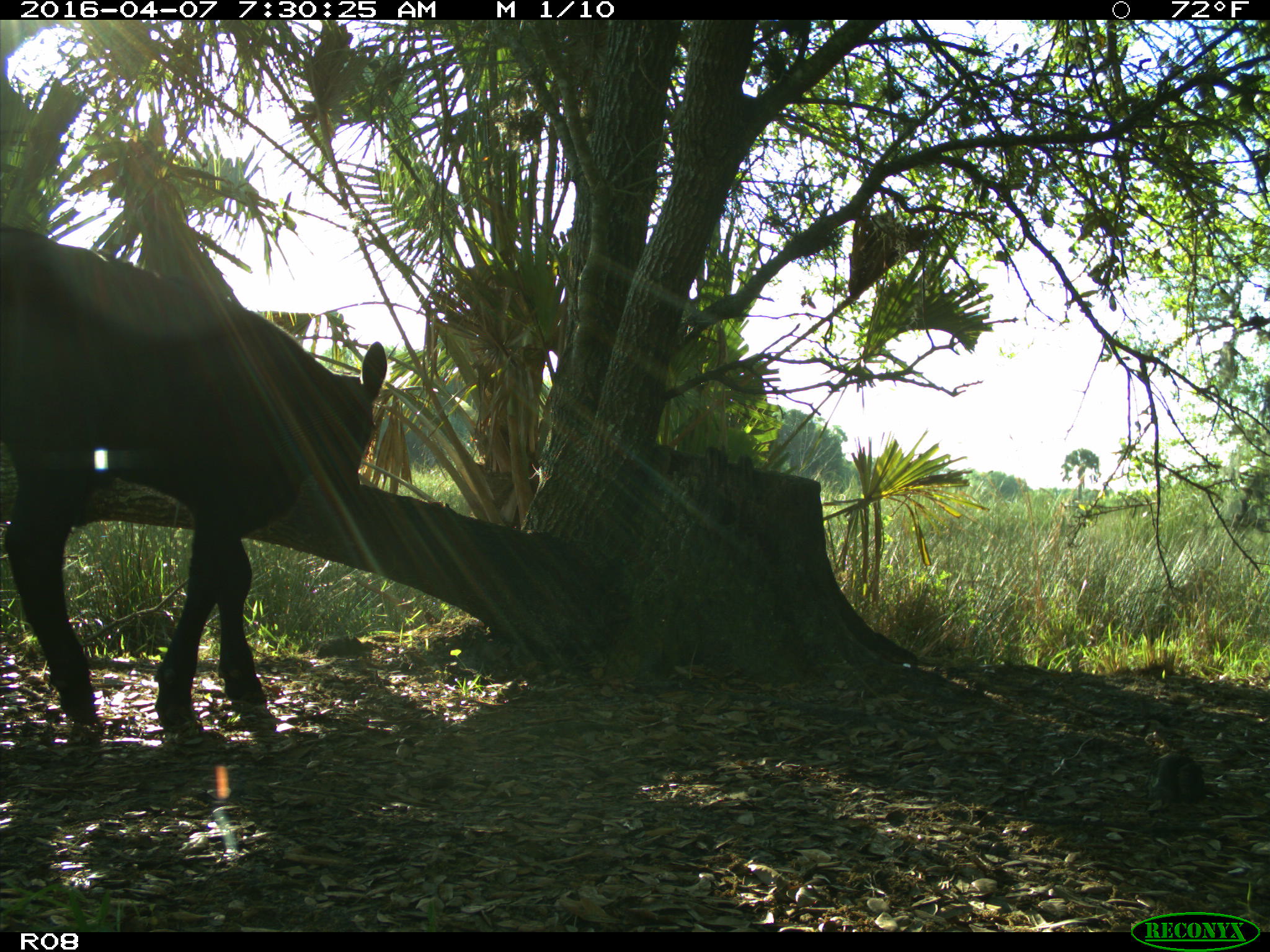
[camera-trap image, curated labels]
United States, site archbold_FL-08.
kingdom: Animalia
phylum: Chordata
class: Mammalia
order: Artiodactyla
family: Bovidae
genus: Bos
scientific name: Bos taurus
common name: domestic cow